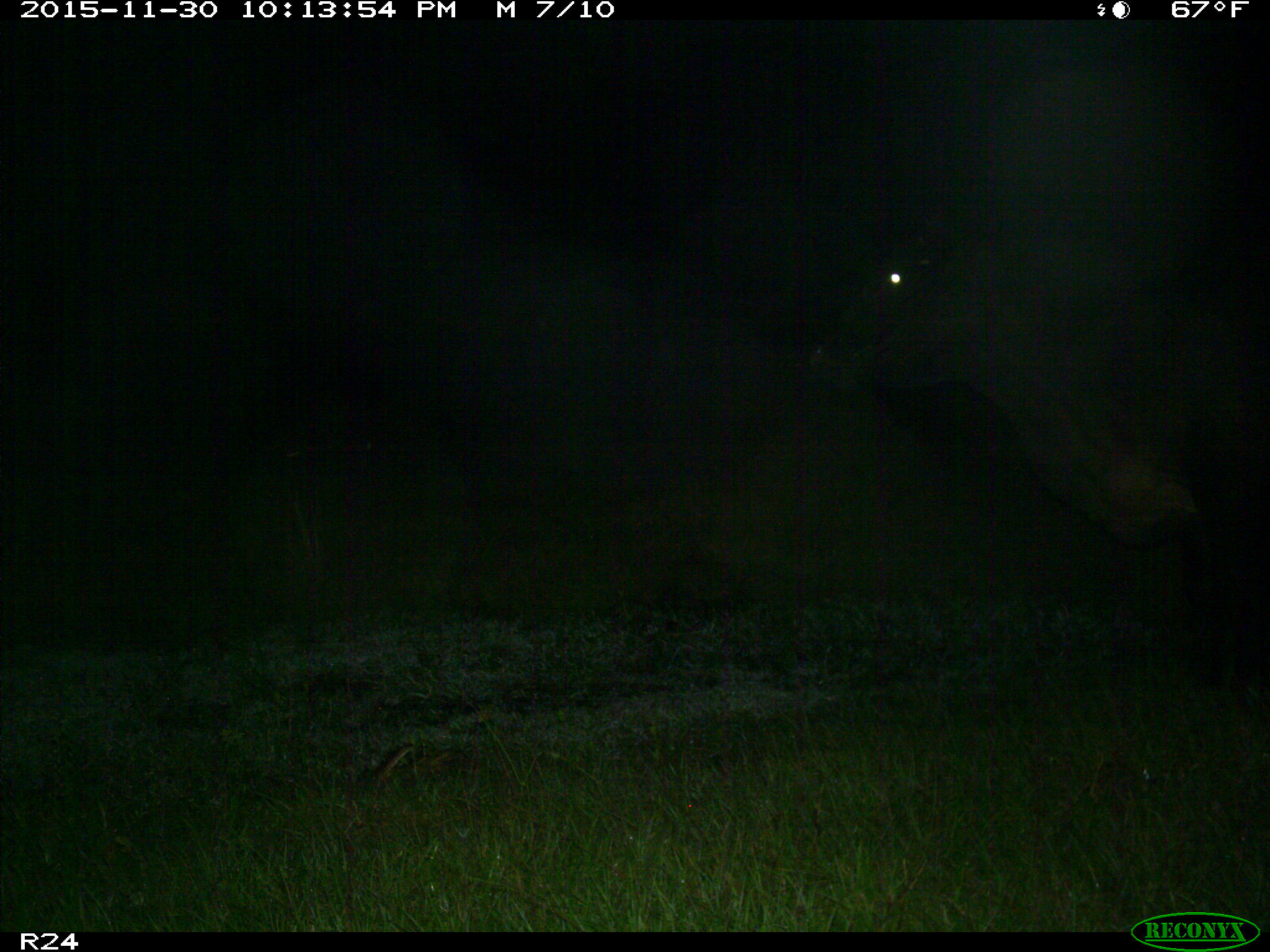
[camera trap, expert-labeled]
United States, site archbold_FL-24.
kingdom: Animalia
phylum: Chordata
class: Mammalia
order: Artiodactyla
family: Bovidae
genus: Bos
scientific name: Bos taurus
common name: domestic cow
Bos taurus (domestic cow).